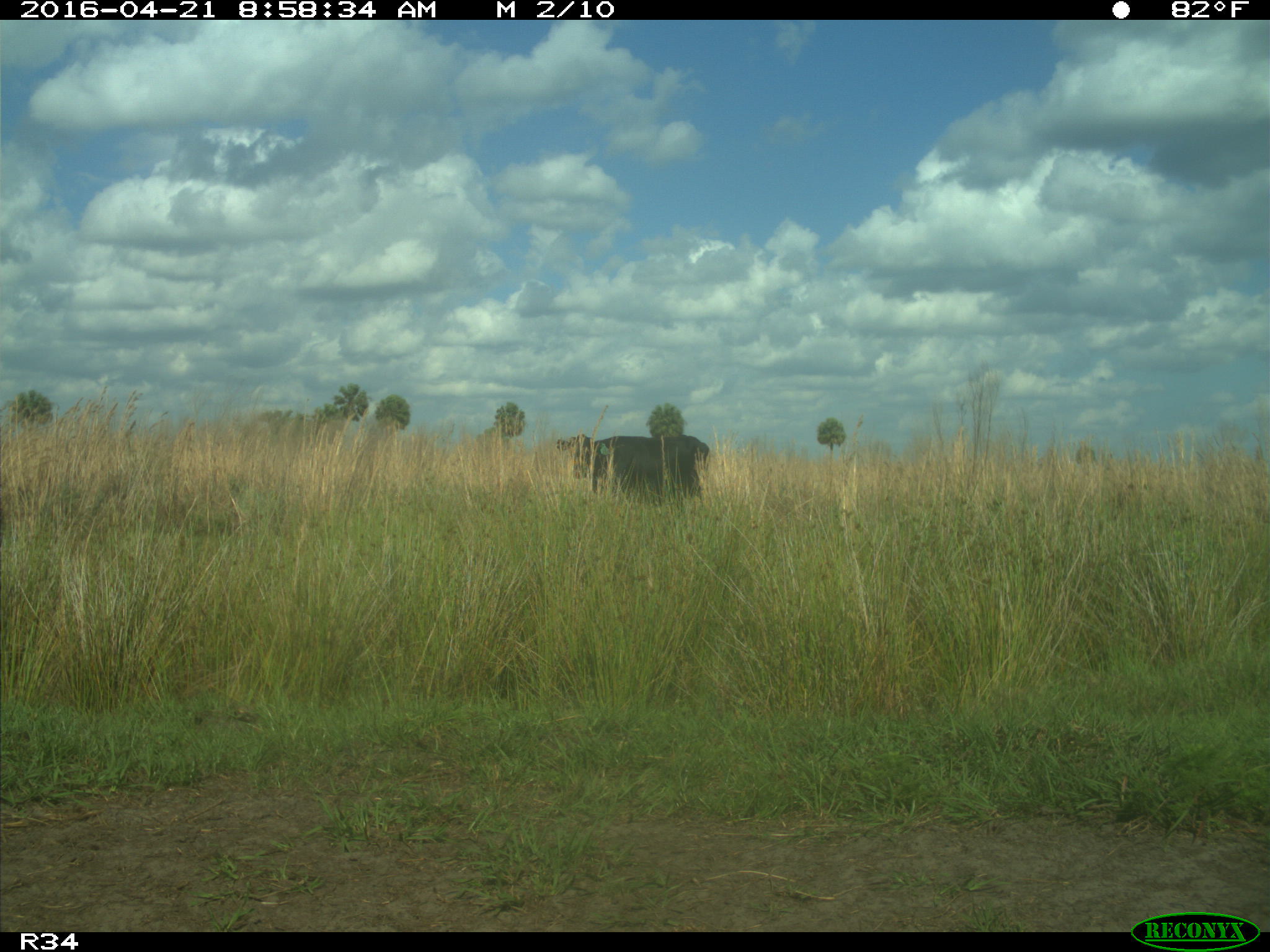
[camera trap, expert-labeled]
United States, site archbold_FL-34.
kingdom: Animalia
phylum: Chordata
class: Mammalia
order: Artiodactyla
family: Bovidae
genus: Bos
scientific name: Bos taurus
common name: domestic cow